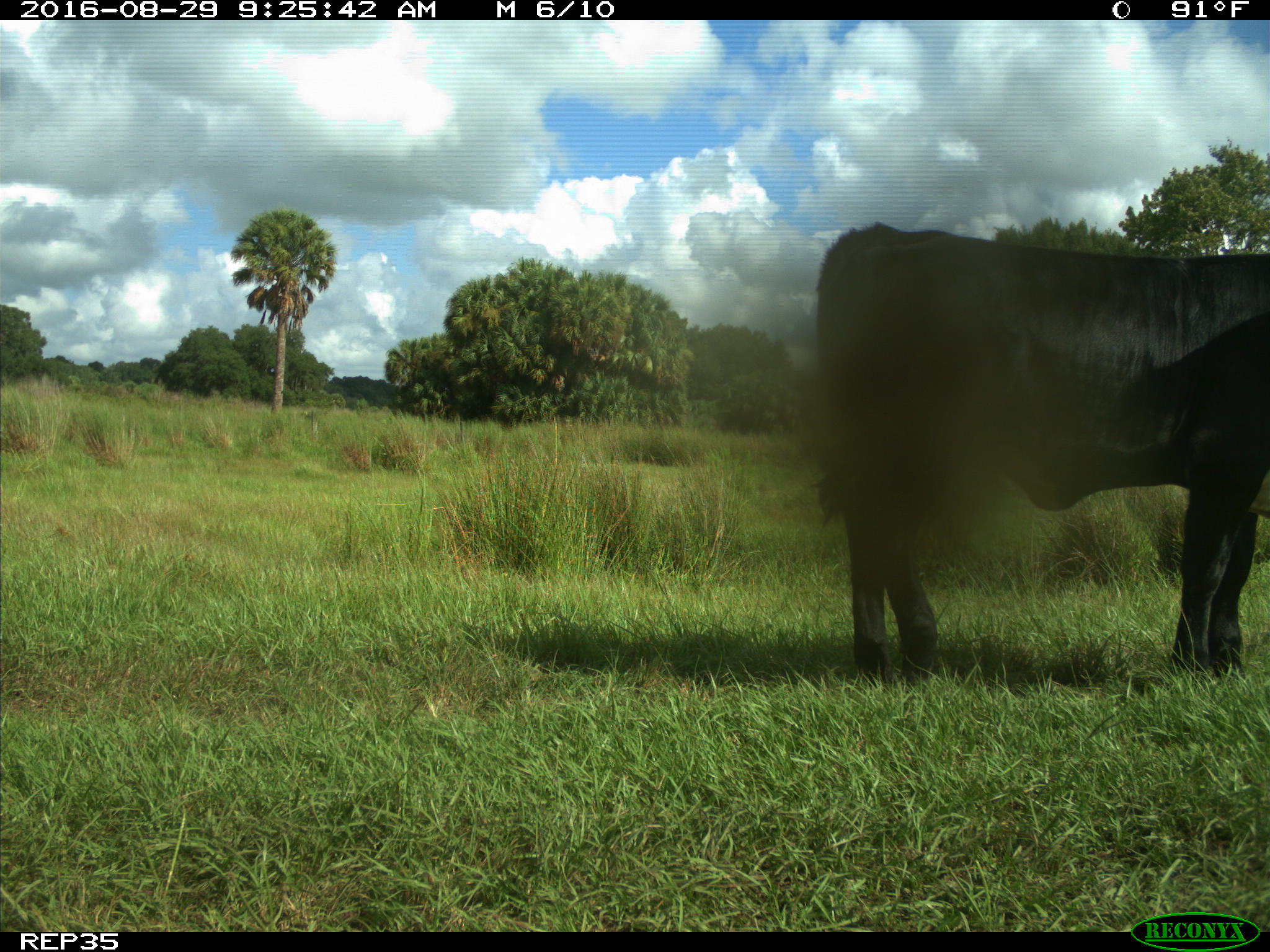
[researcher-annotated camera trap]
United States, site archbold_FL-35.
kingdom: Animalia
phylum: Chordata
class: Mammalia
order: Artiodactyla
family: Bovidae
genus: Bos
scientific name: Bos taurus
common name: domestic cow